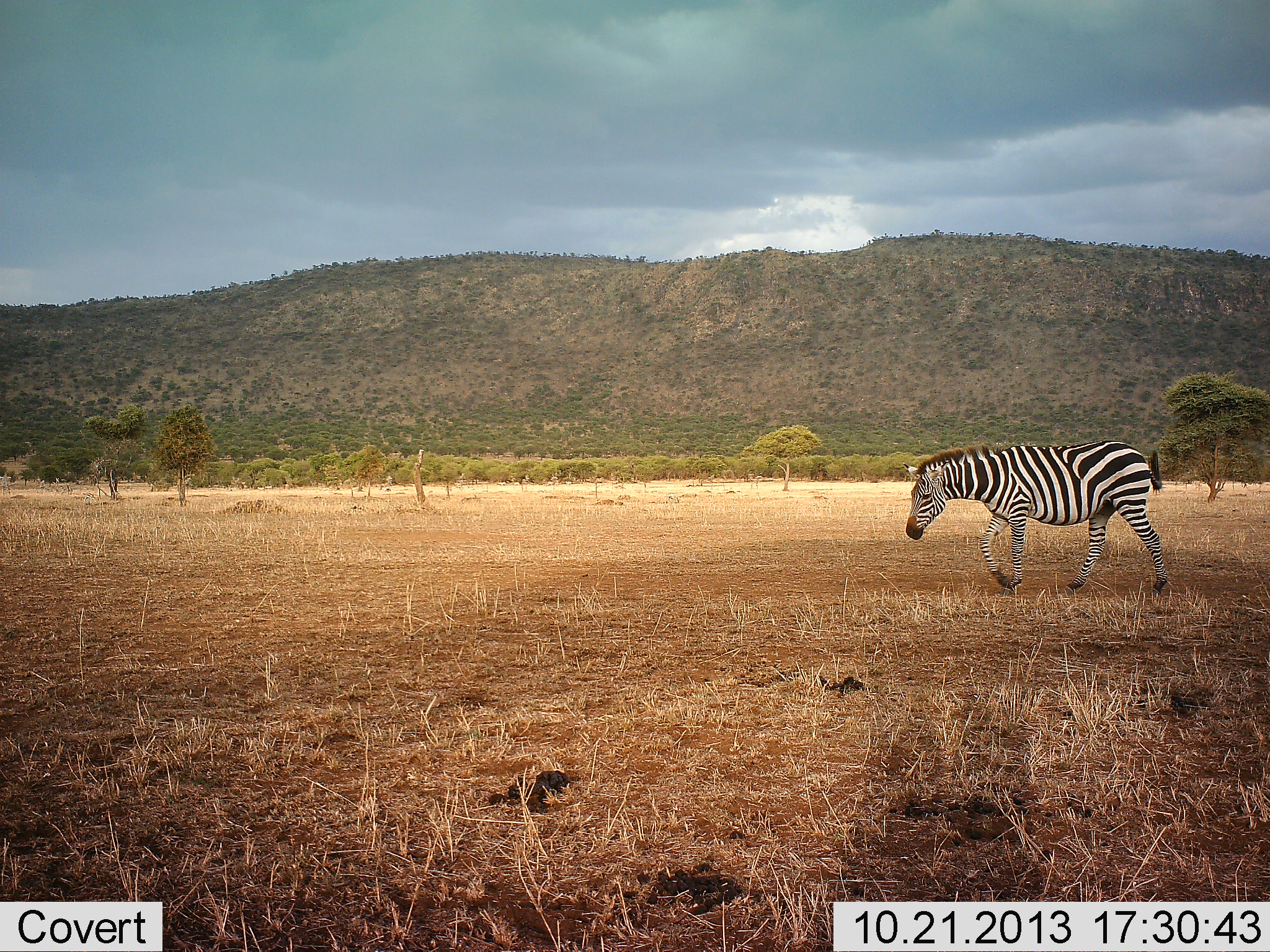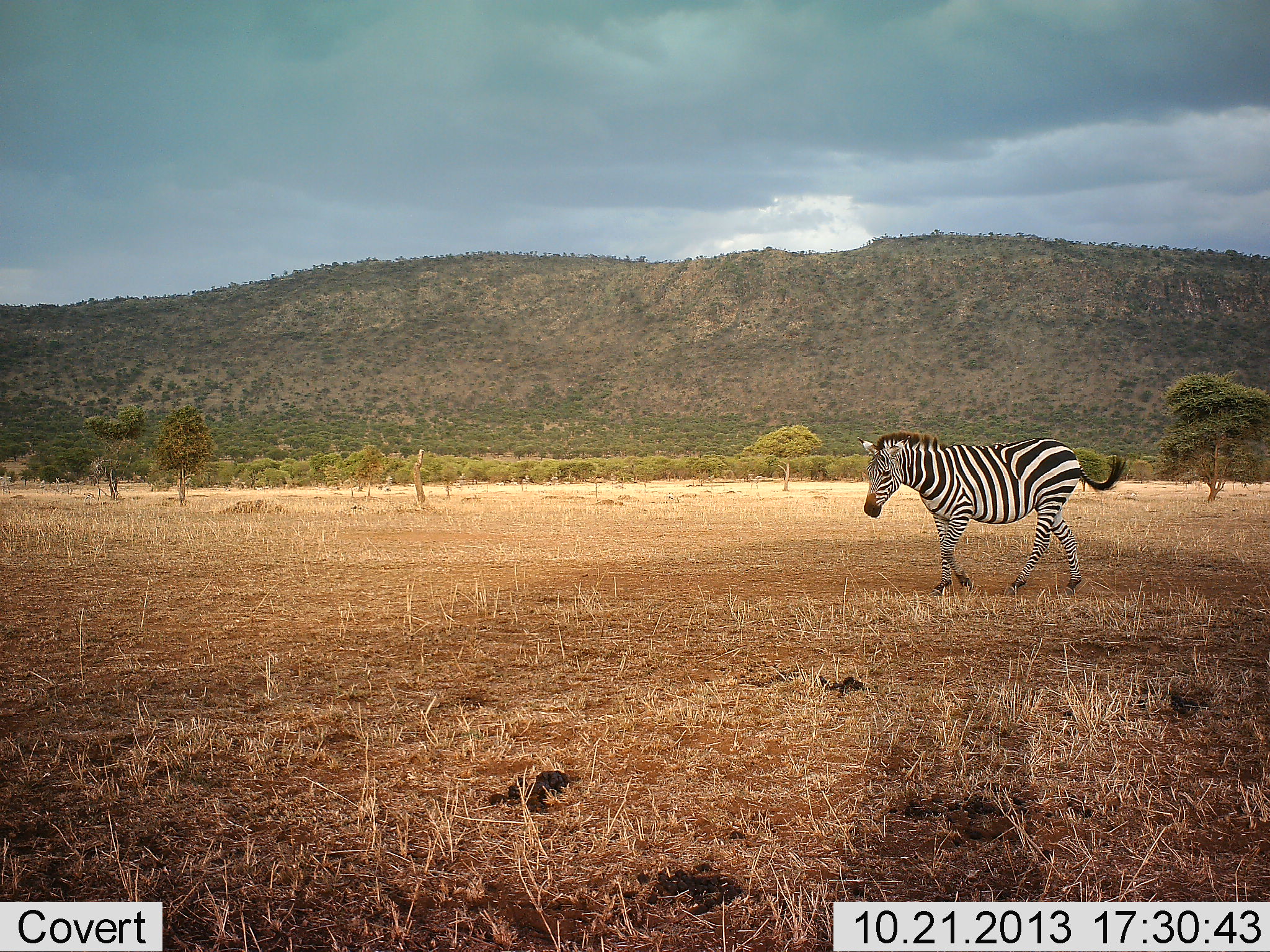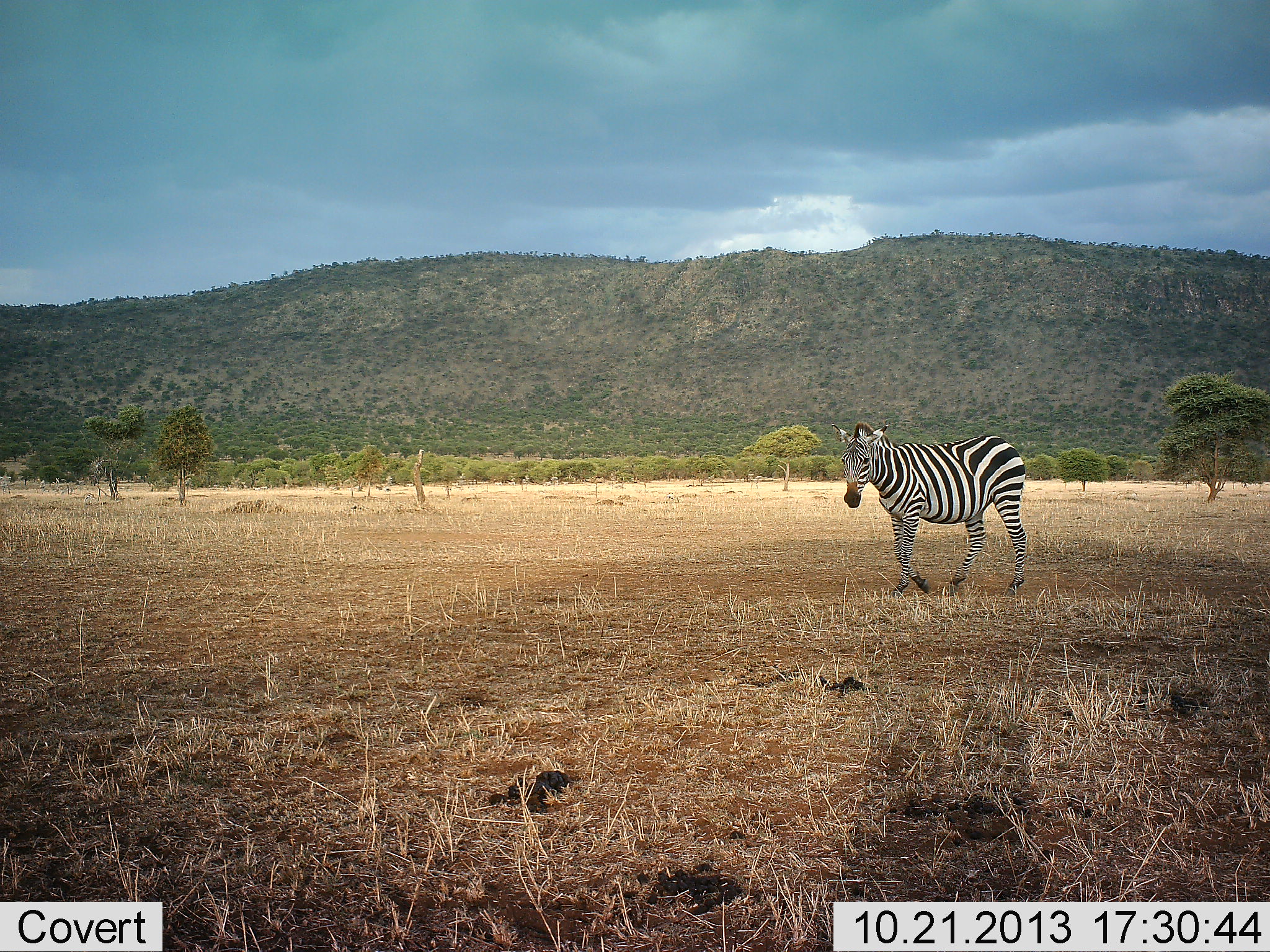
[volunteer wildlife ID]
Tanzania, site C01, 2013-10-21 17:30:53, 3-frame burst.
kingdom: Animalia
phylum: Chordata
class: Mammalia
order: Perissodactyla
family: Equidae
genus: Equus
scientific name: Equus quagga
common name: plains zebra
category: zebra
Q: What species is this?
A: Zebra (plains zebra) (Equus quagga).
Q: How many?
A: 1.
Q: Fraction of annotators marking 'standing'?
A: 10%.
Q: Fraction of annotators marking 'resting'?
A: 0%.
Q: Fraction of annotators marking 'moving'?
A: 100%.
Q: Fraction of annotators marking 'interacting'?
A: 0%.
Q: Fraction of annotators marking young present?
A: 0%.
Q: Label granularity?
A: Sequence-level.